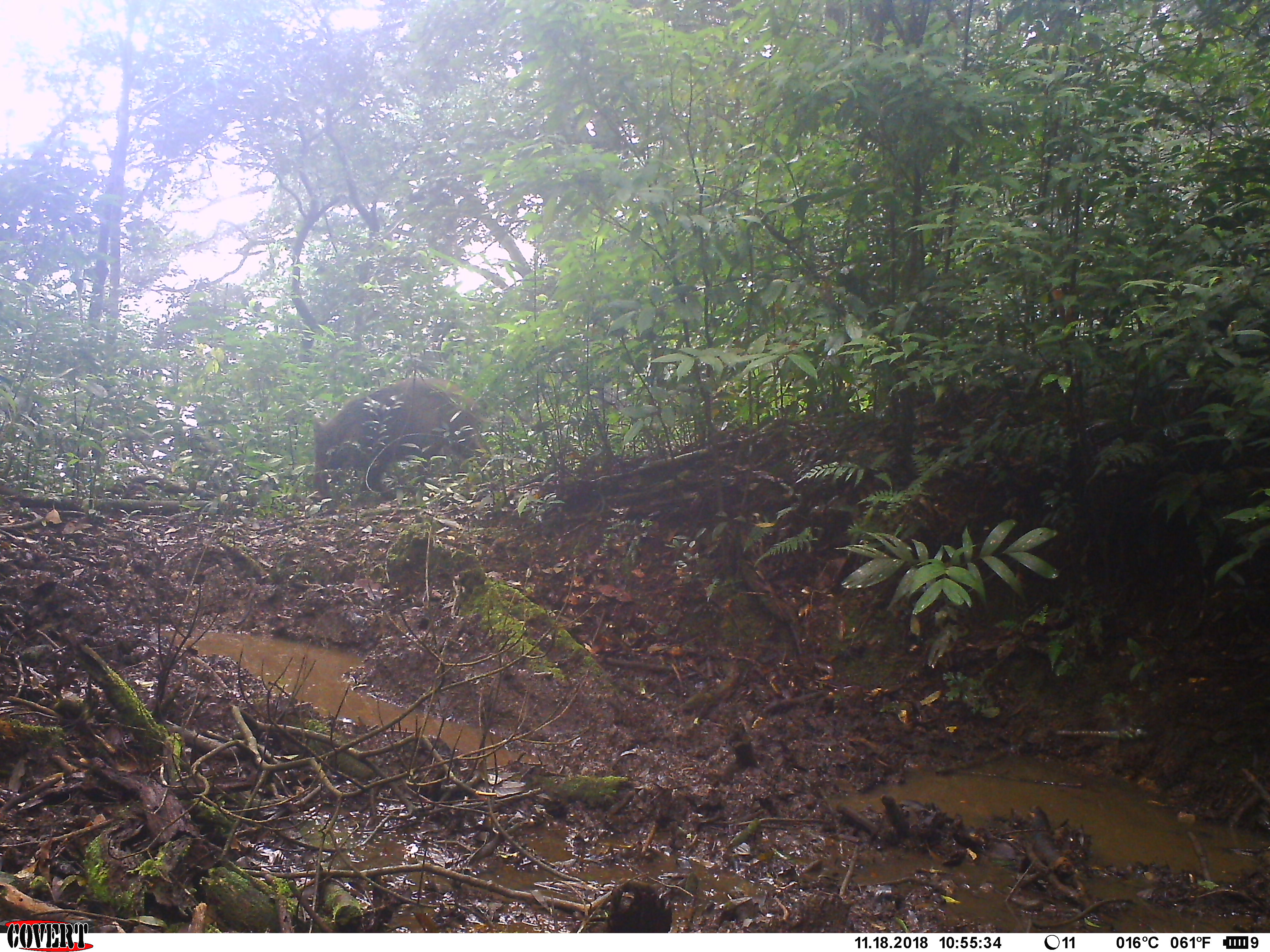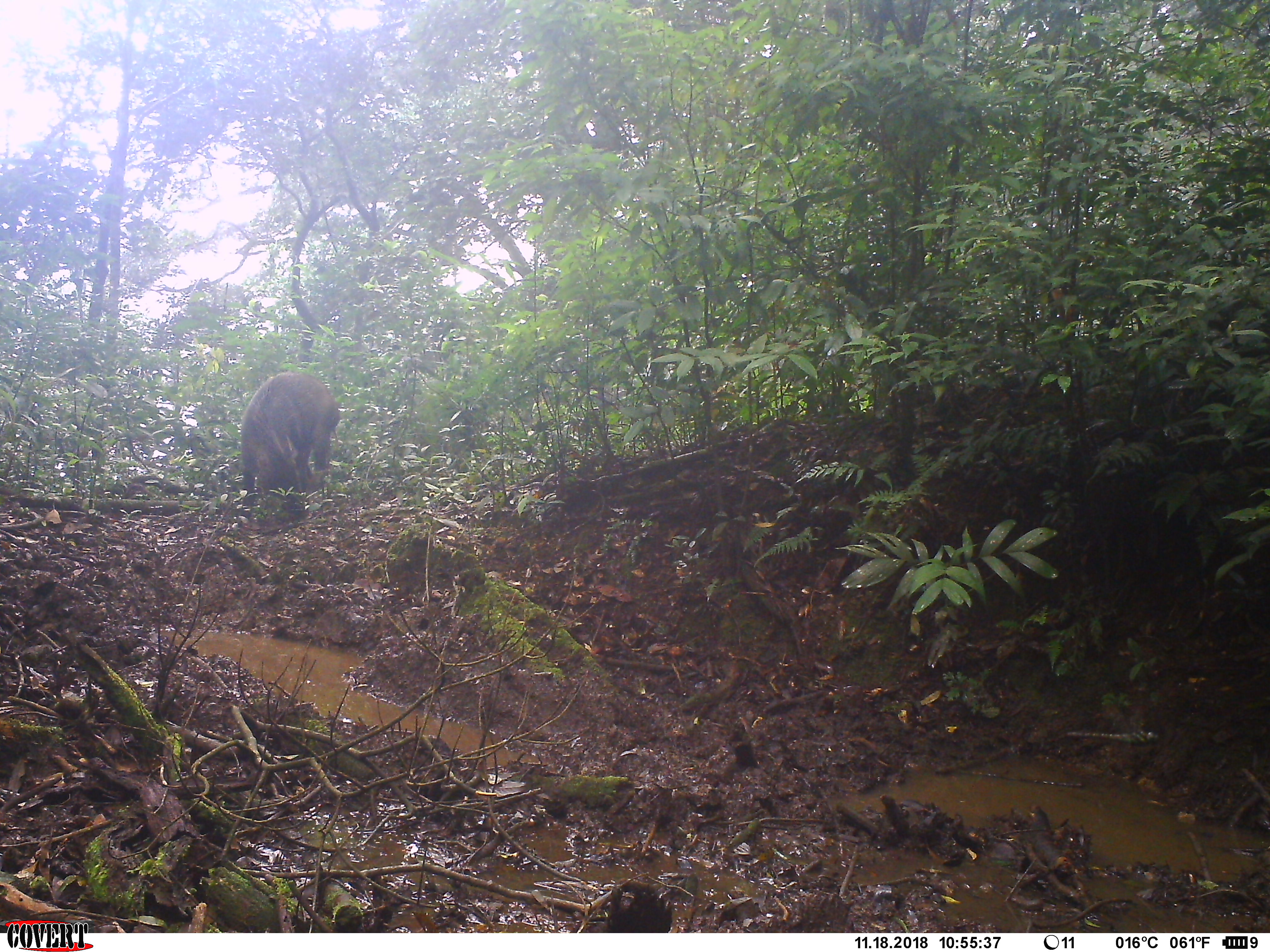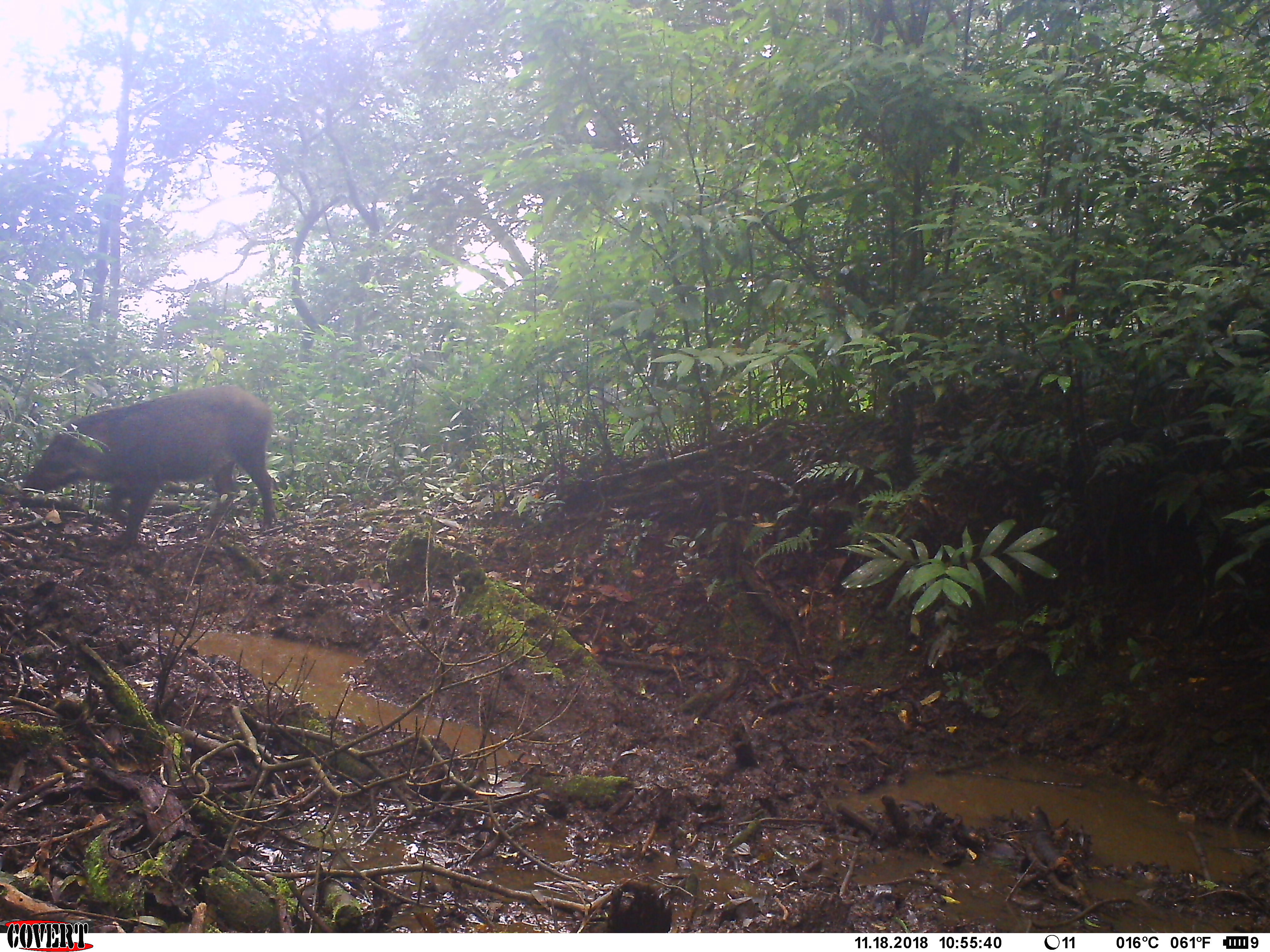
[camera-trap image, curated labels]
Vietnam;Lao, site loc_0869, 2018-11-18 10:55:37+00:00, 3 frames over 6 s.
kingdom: Animalia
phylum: Chordata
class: Mammalia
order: Artiodactyla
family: Suidae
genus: Sus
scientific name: Sus scrofa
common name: eurasian wild pig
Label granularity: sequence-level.